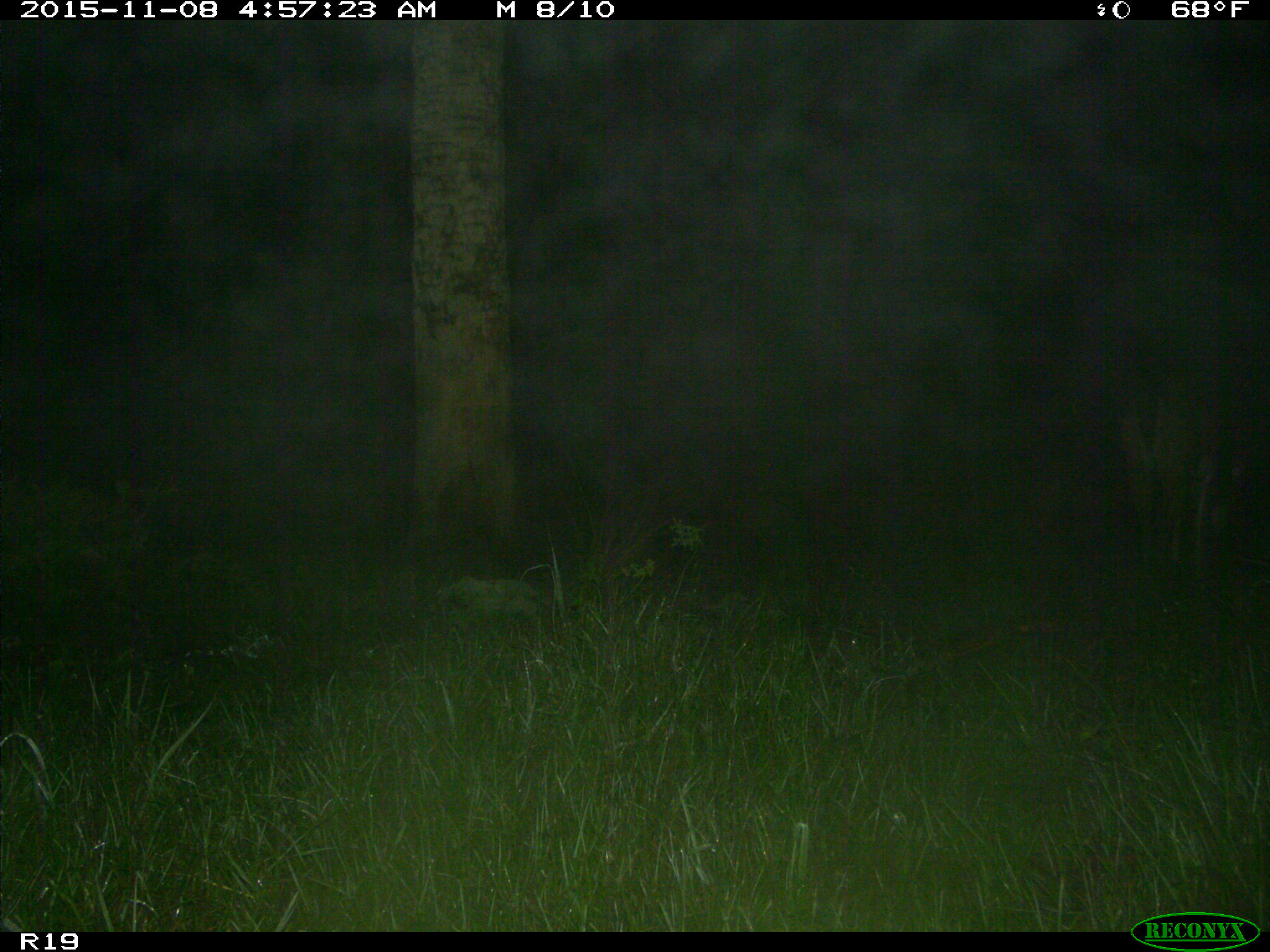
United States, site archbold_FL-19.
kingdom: Animalia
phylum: Chordata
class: Mammalia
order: Artiodactyla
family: Cervidae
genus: Odocoileus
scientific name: Odocoileus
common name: deer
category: unidentified deer